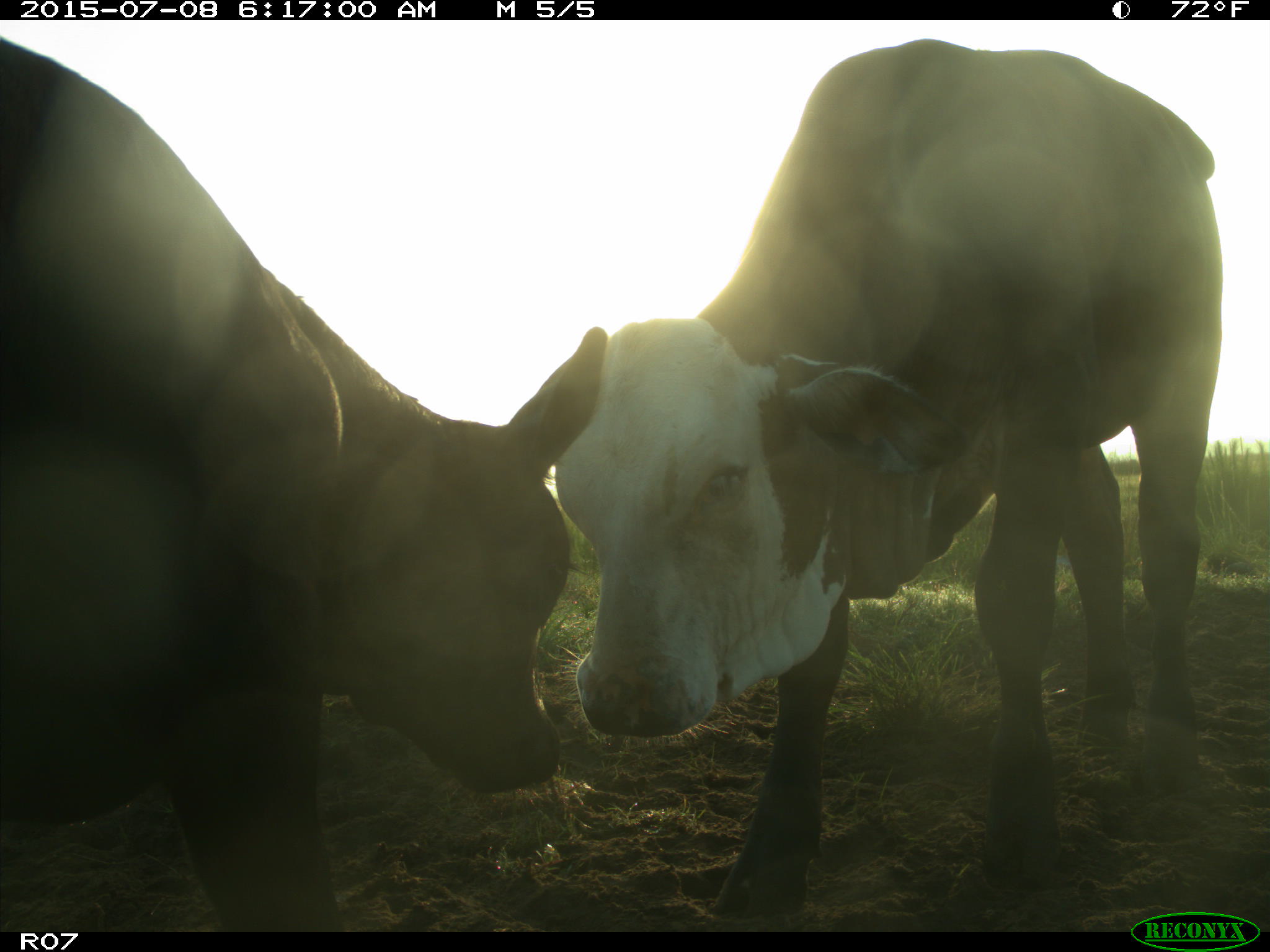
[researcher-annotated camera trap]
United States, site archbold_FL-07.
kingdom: Animalia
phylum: Chordata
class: Mammalia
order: Artiodactyla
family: Bovidae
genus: Bos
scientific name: Bos taurus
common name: domestic cow